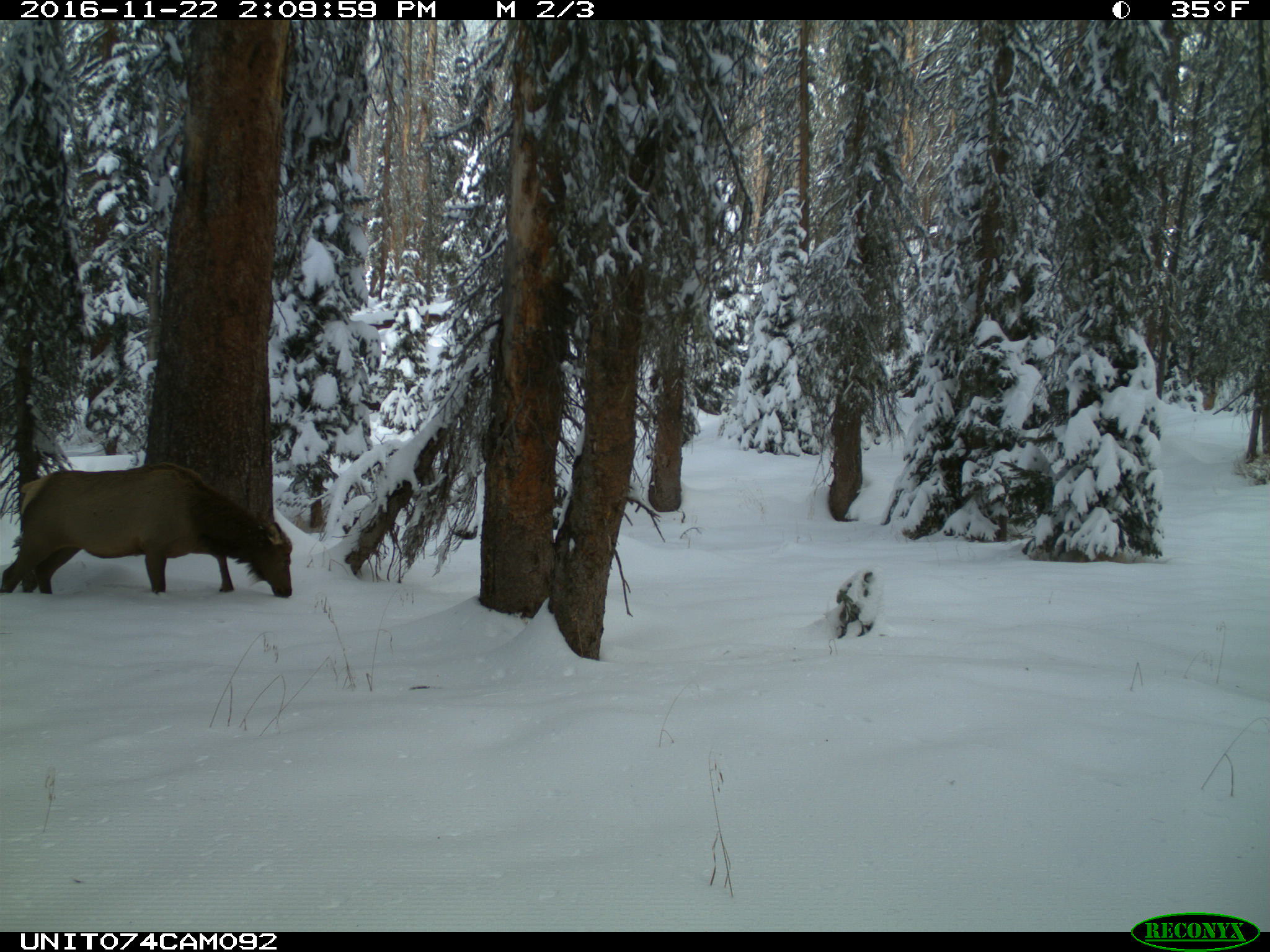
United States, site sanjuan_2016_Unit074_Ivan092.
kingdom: Animalia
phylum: Chordata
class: Mammalia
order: Artiodactyla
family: Cervidae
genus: Cervus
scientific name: Cervus elaphus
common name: red deer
Cervus elaphus (red deer).